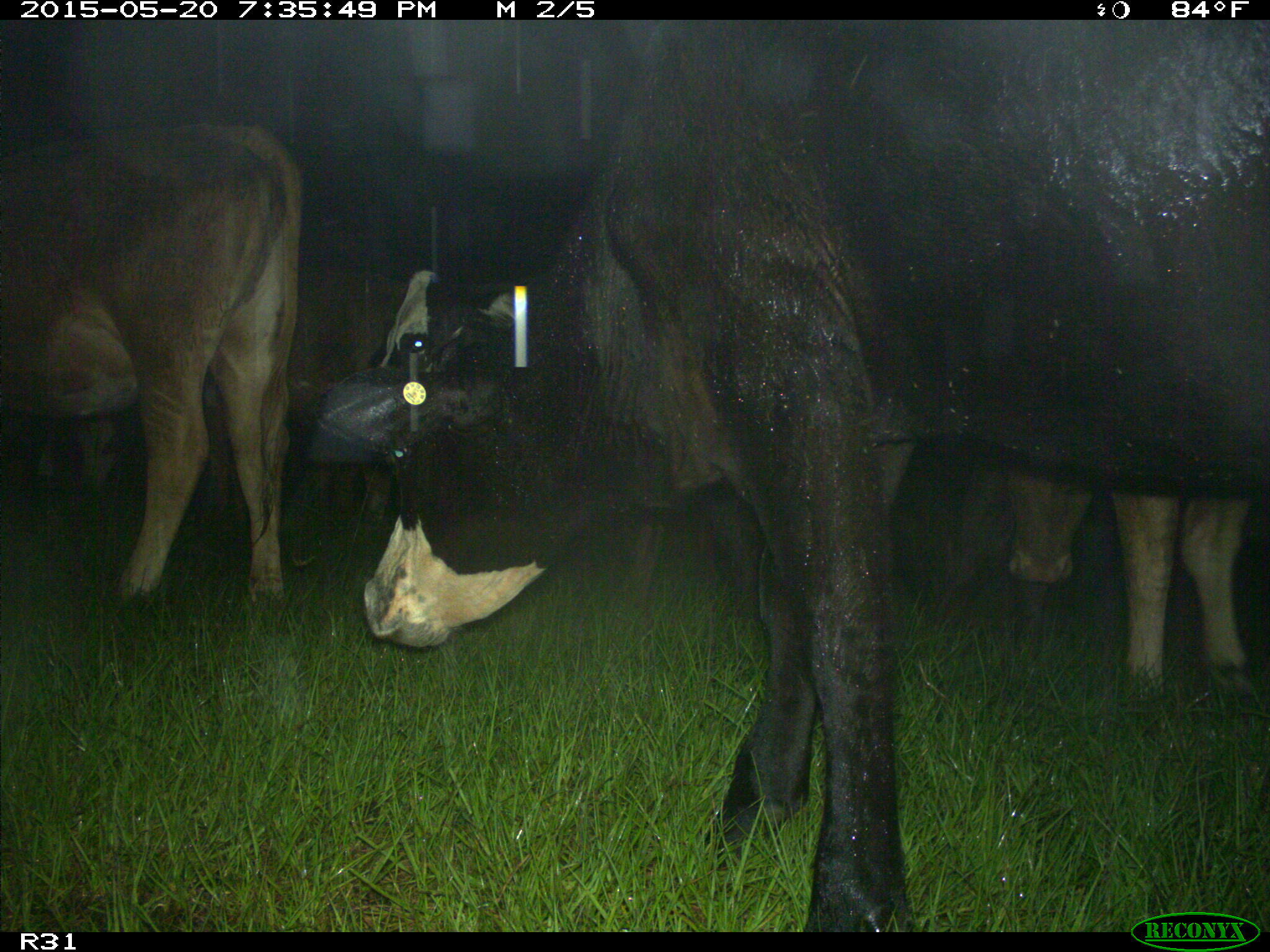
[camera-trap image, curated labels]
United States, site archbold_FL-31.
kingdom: Animalia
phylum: Chordata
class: Mammalia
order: Artiodactyla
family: Bovidae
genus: Bos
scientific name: Bos taurus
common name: domestic cow